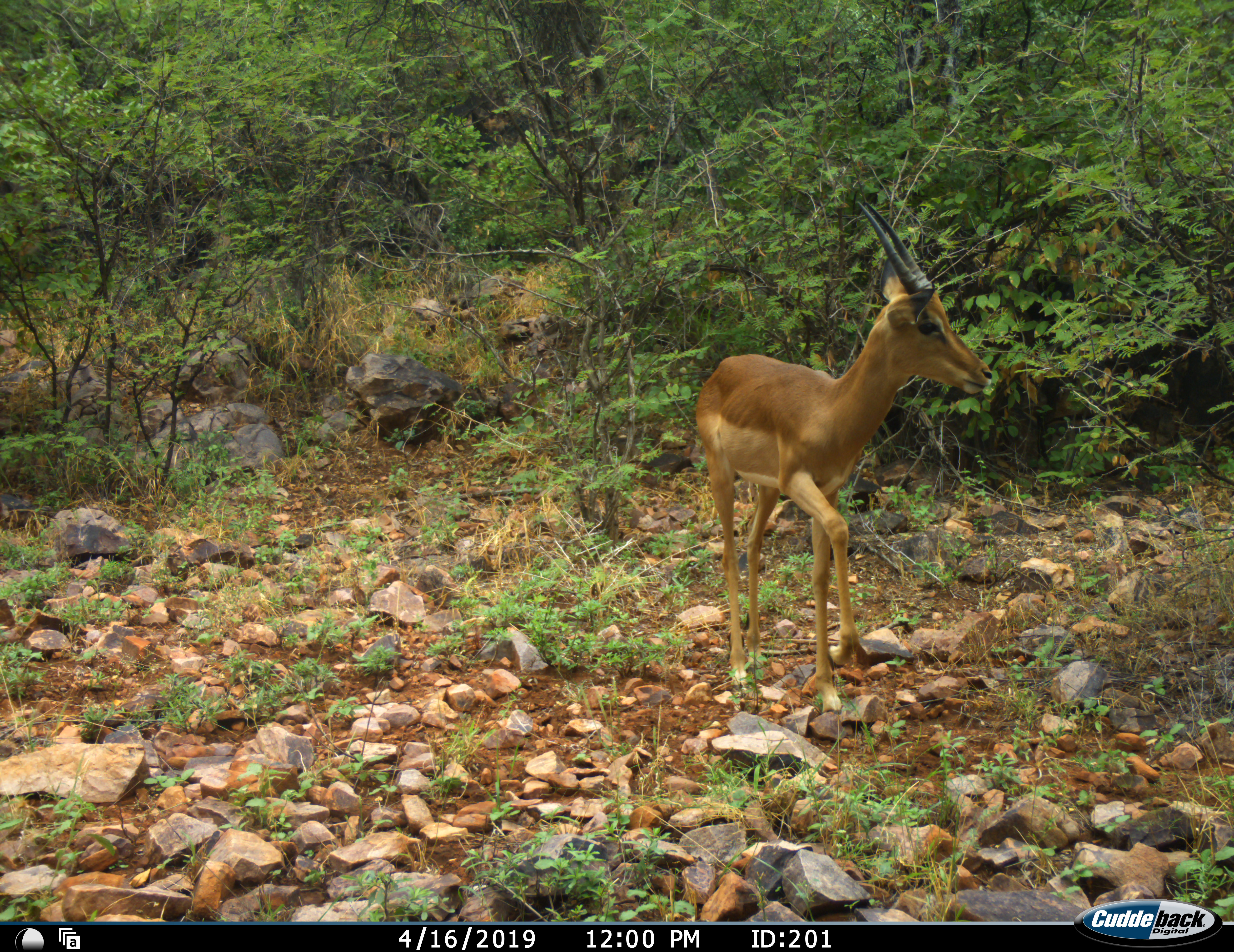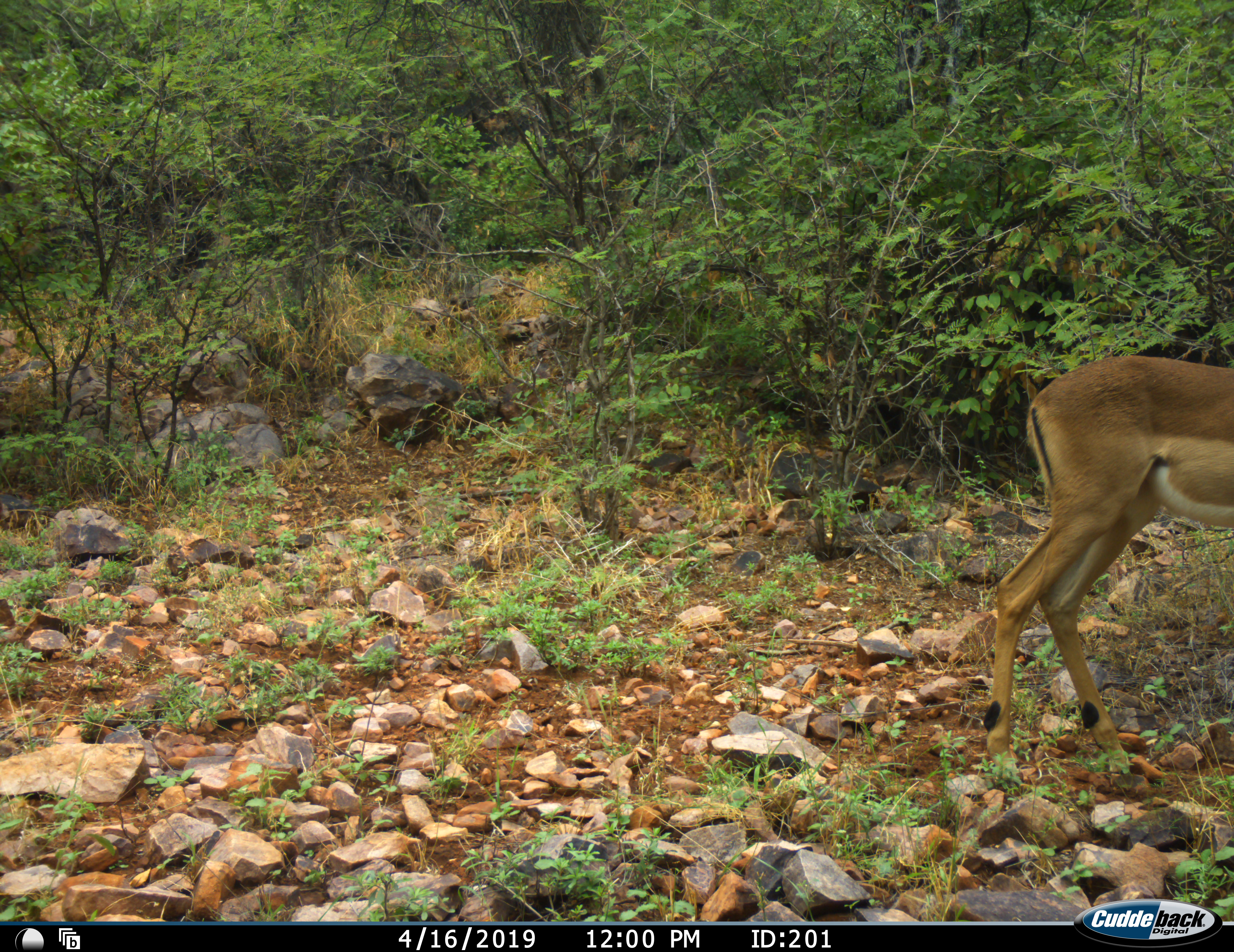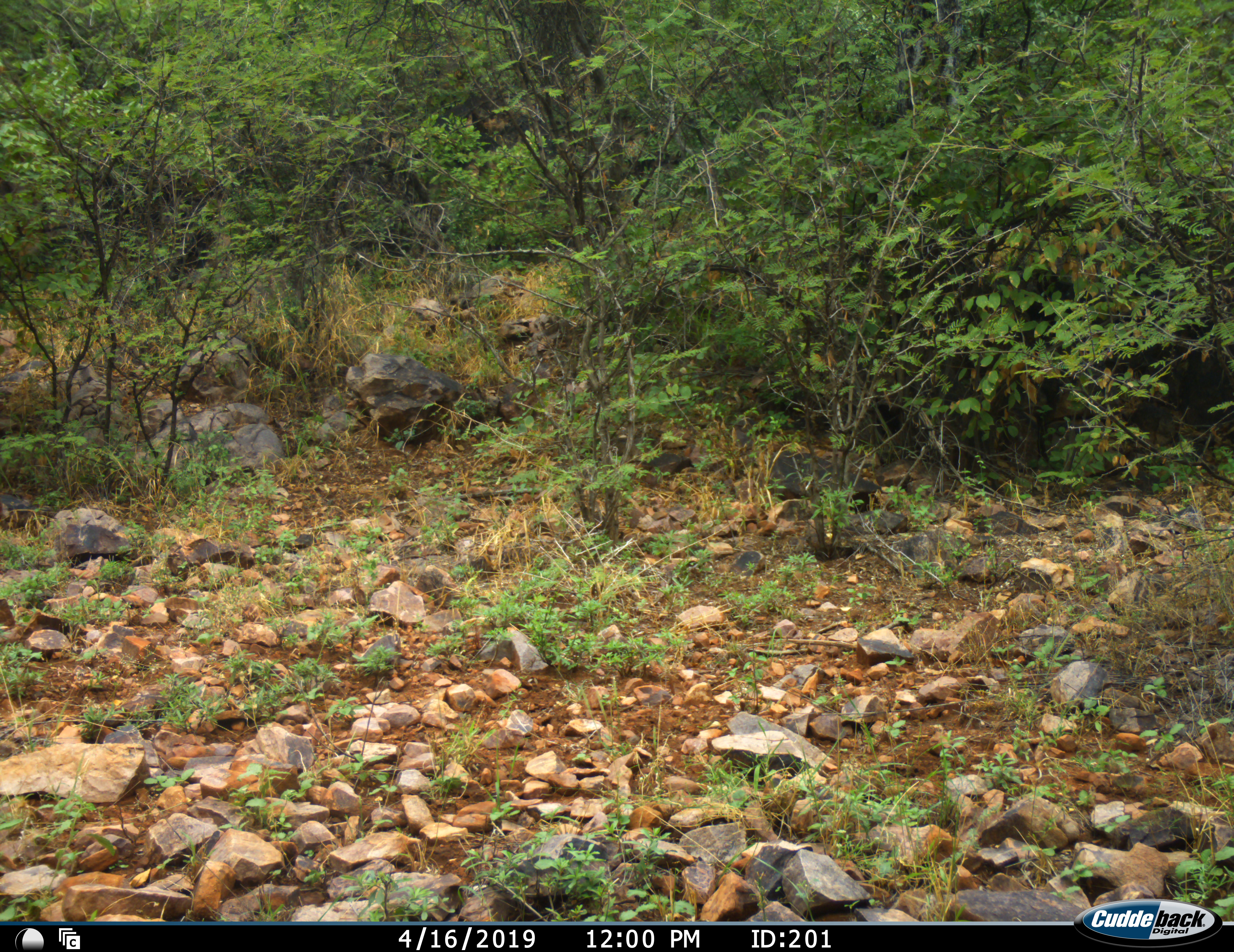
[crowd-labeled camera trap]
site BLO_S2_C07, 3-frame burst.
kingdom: Animalia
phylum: Chordata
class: Mammalia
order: Artiodactyla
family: Bovidae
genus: Aepyceros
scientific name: Aepyceros melampus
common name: impala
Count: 1.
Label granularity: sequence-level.